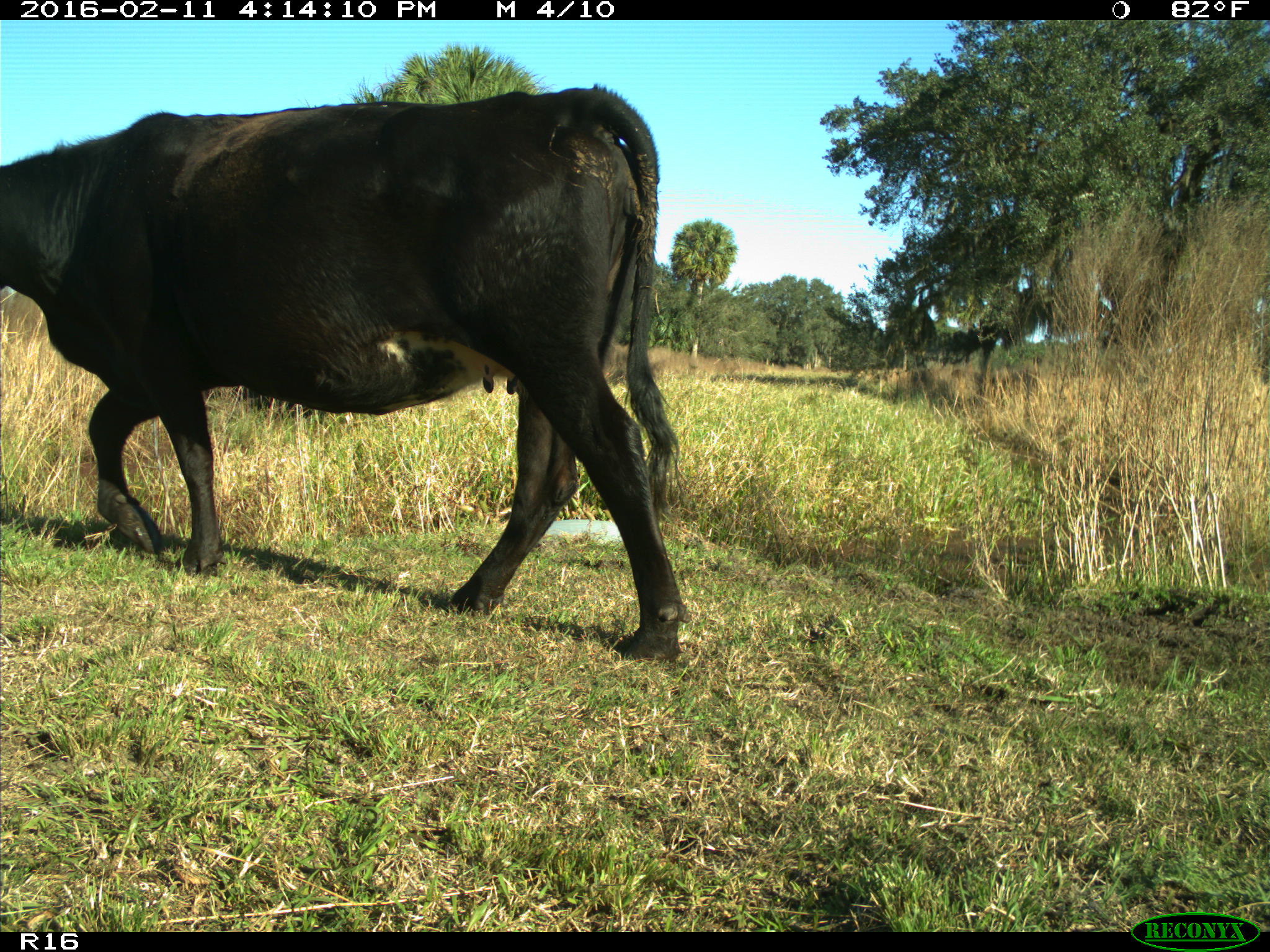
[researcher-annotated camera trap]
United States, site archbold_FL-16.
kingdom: Animalia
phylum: Chordata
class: Mammalia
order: Artiodactyla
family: Bovidae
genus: Bos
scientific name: Bos taurus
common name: domestic cow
Bos taurus (domestic cow).